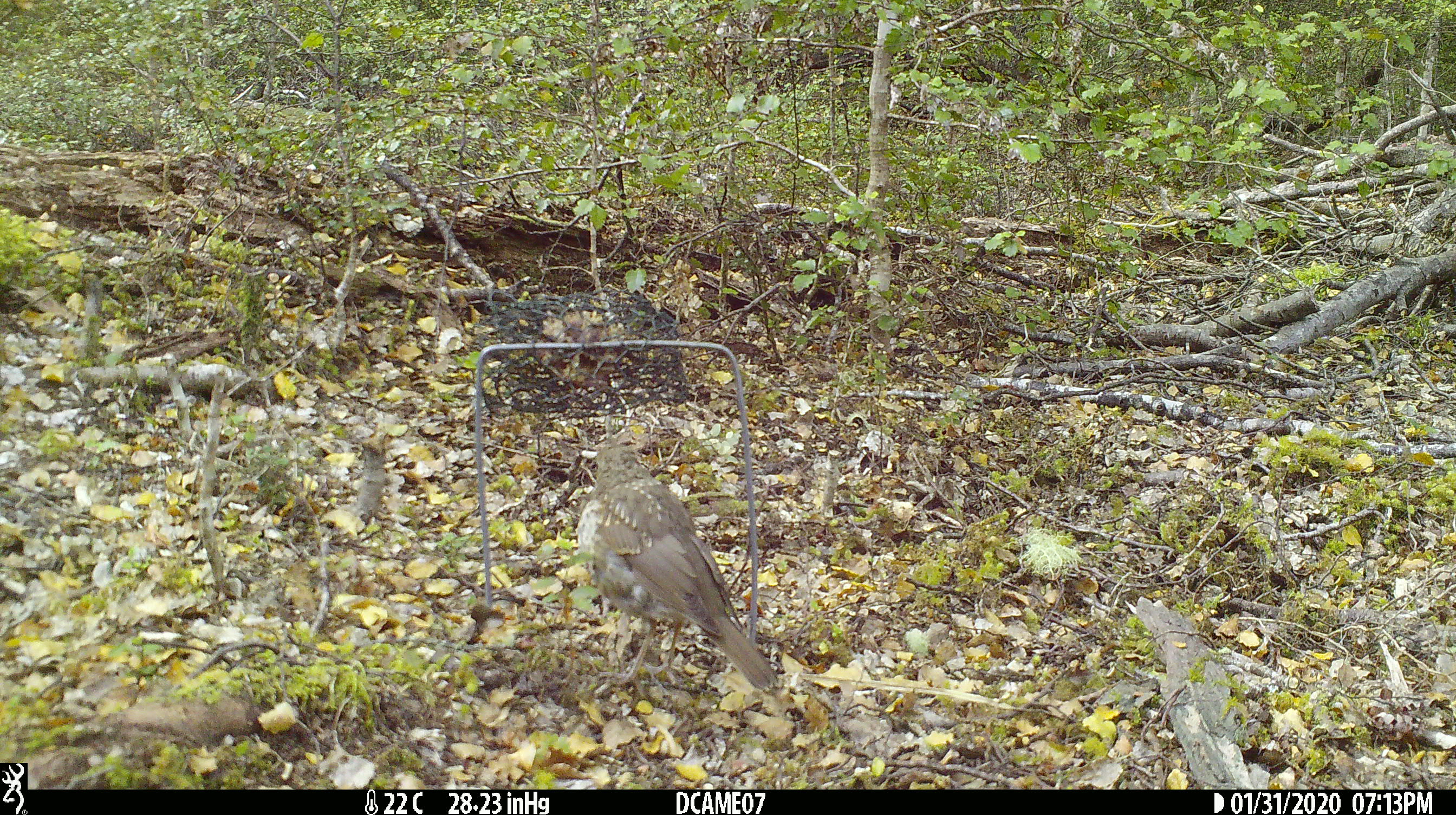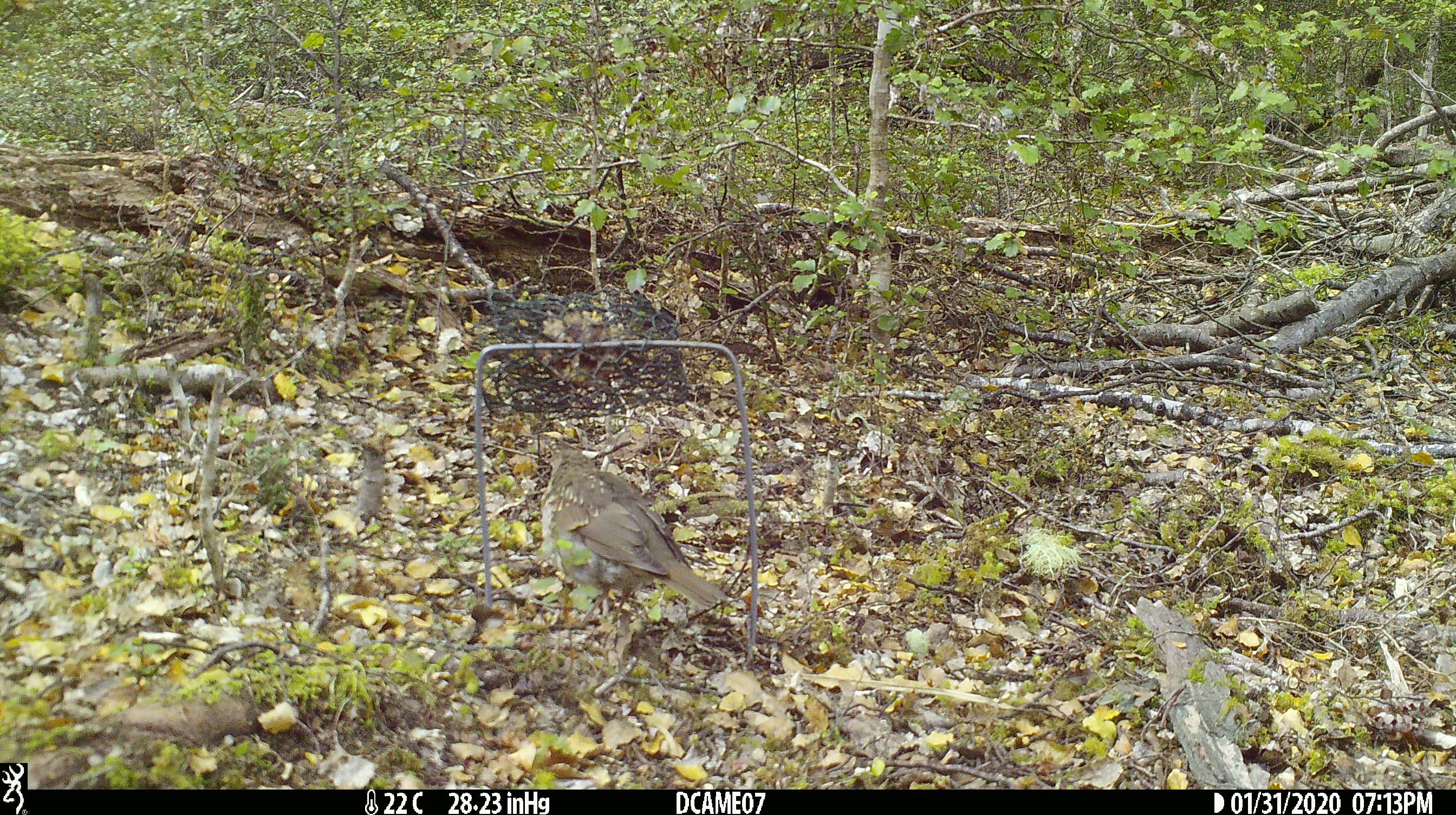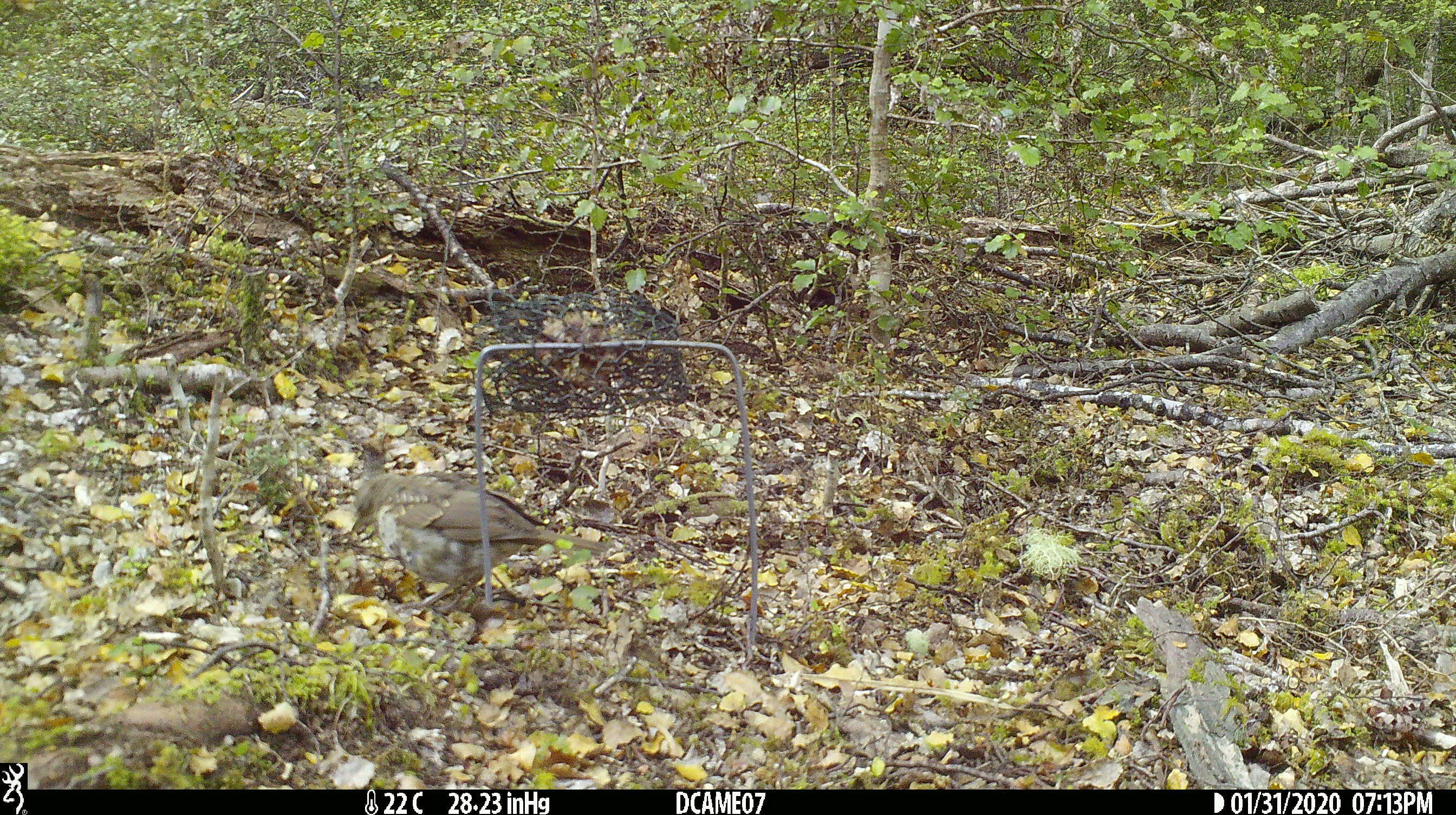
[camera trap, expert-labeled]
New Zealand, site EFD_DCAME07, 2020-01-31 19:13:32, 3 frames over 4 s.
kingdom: Animalia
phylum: Chordata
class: Aves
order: Passeriformes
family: Turdidae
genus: Turdus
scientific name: Turdus philomelos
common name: song thrush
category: thrush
Thrush (song thrush) (Turdus philomelos).